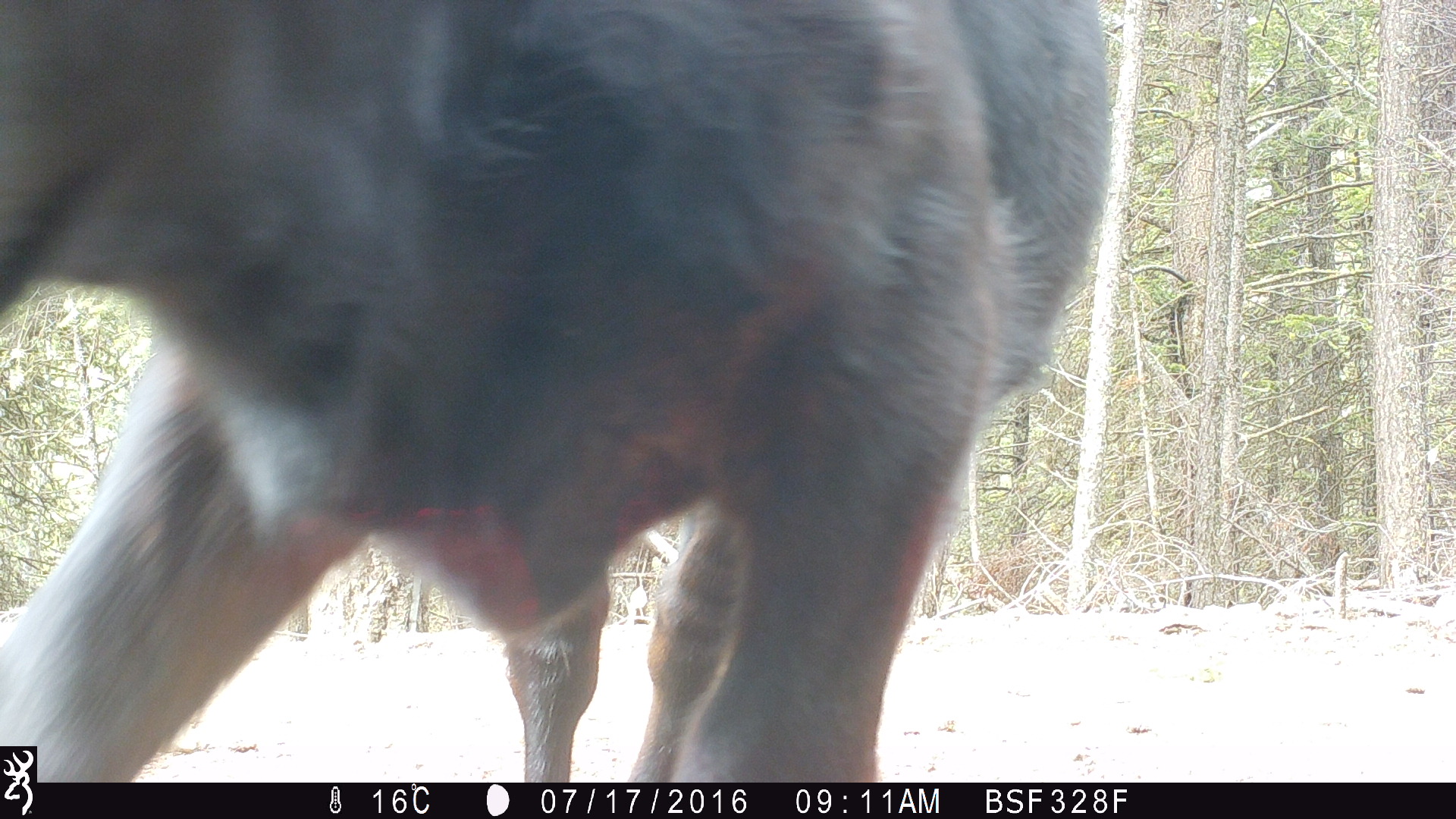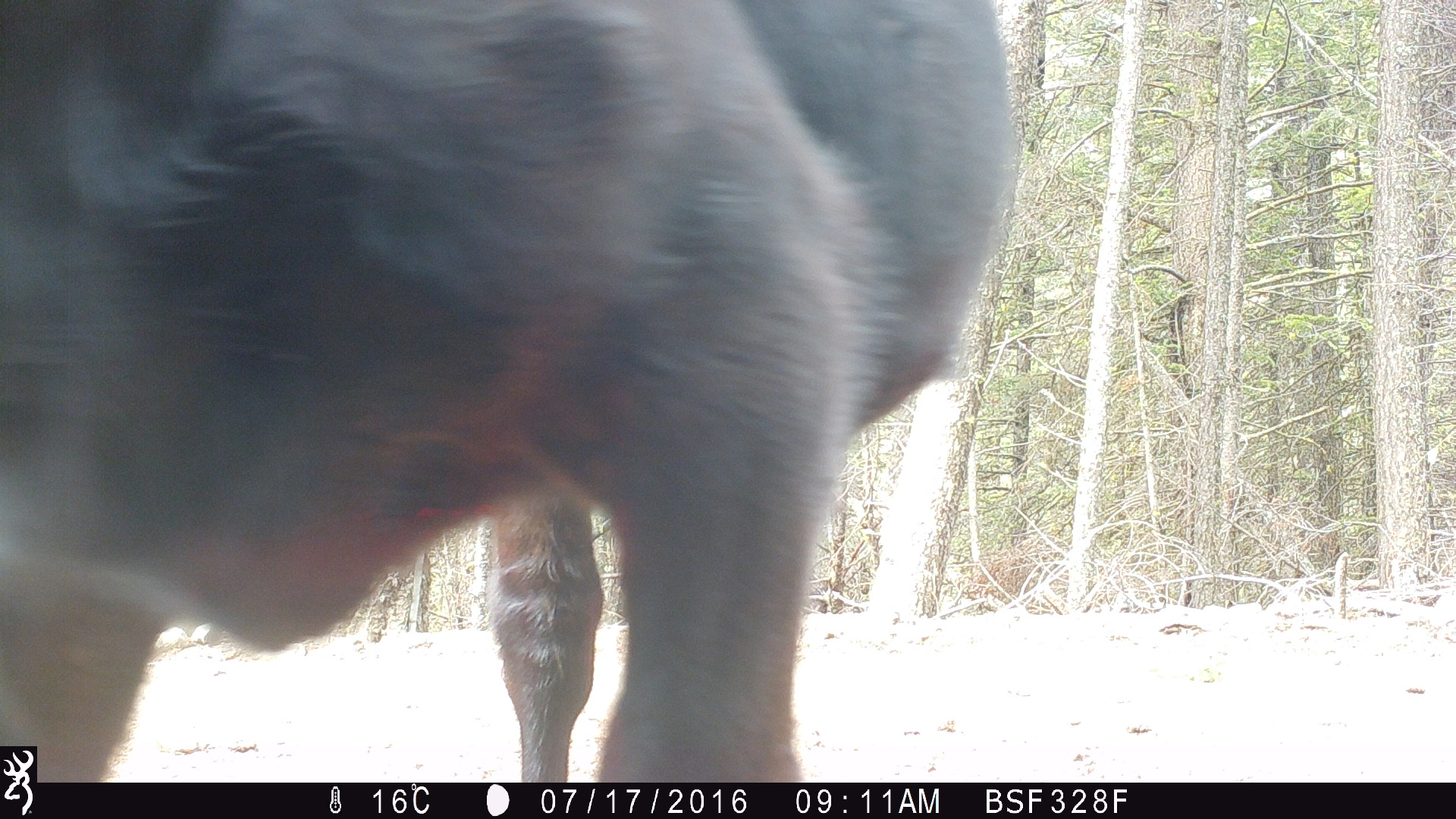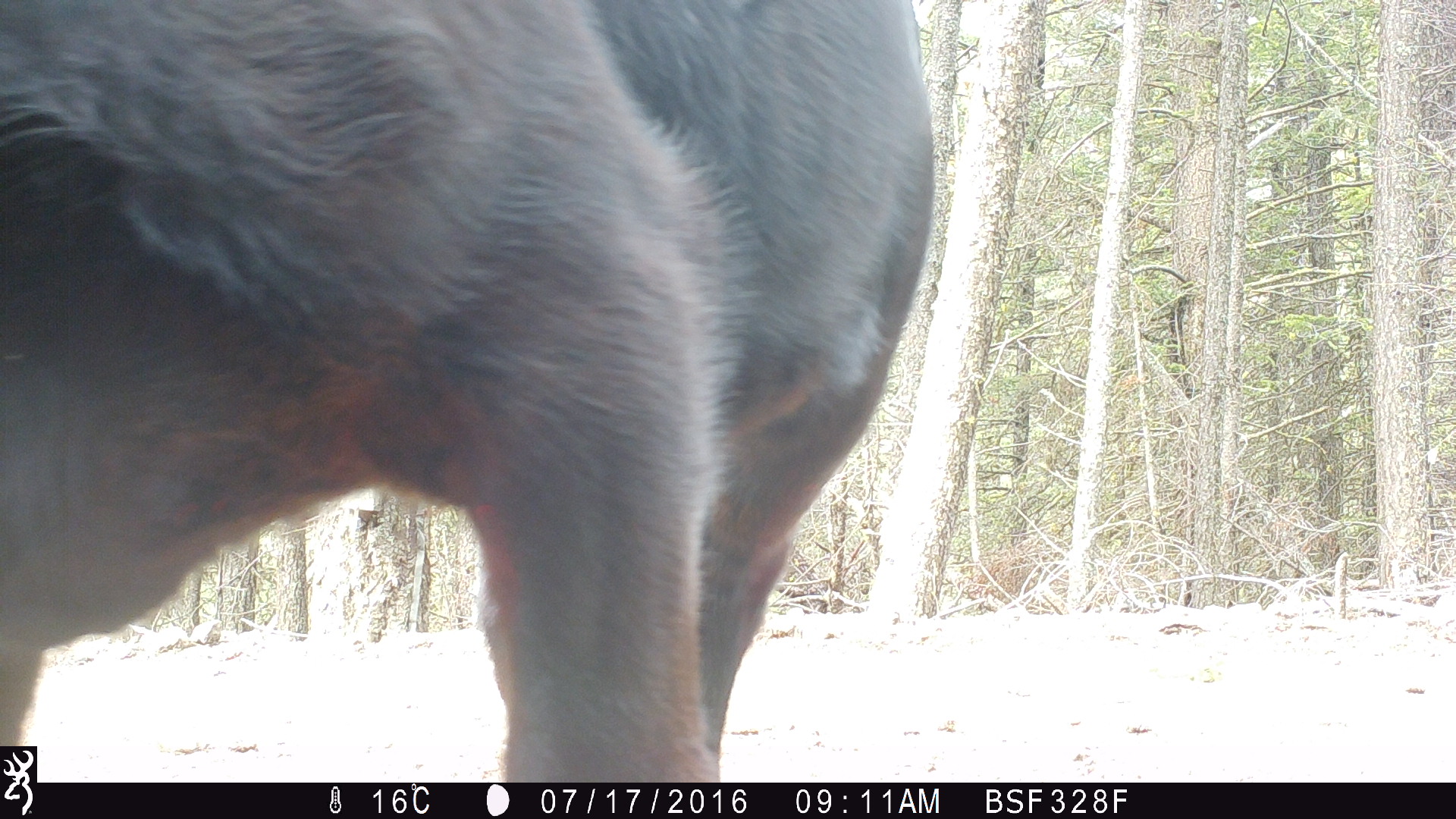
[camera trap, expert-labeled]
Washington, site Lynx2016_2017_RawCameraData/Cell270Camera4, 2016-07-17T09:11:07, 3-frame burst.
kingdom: Animalia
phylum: Chordata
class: Mammalia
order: Artiodactyla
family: Bovidae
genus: Bos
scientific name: Bos taurus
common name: domestic cattle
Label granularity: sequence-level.